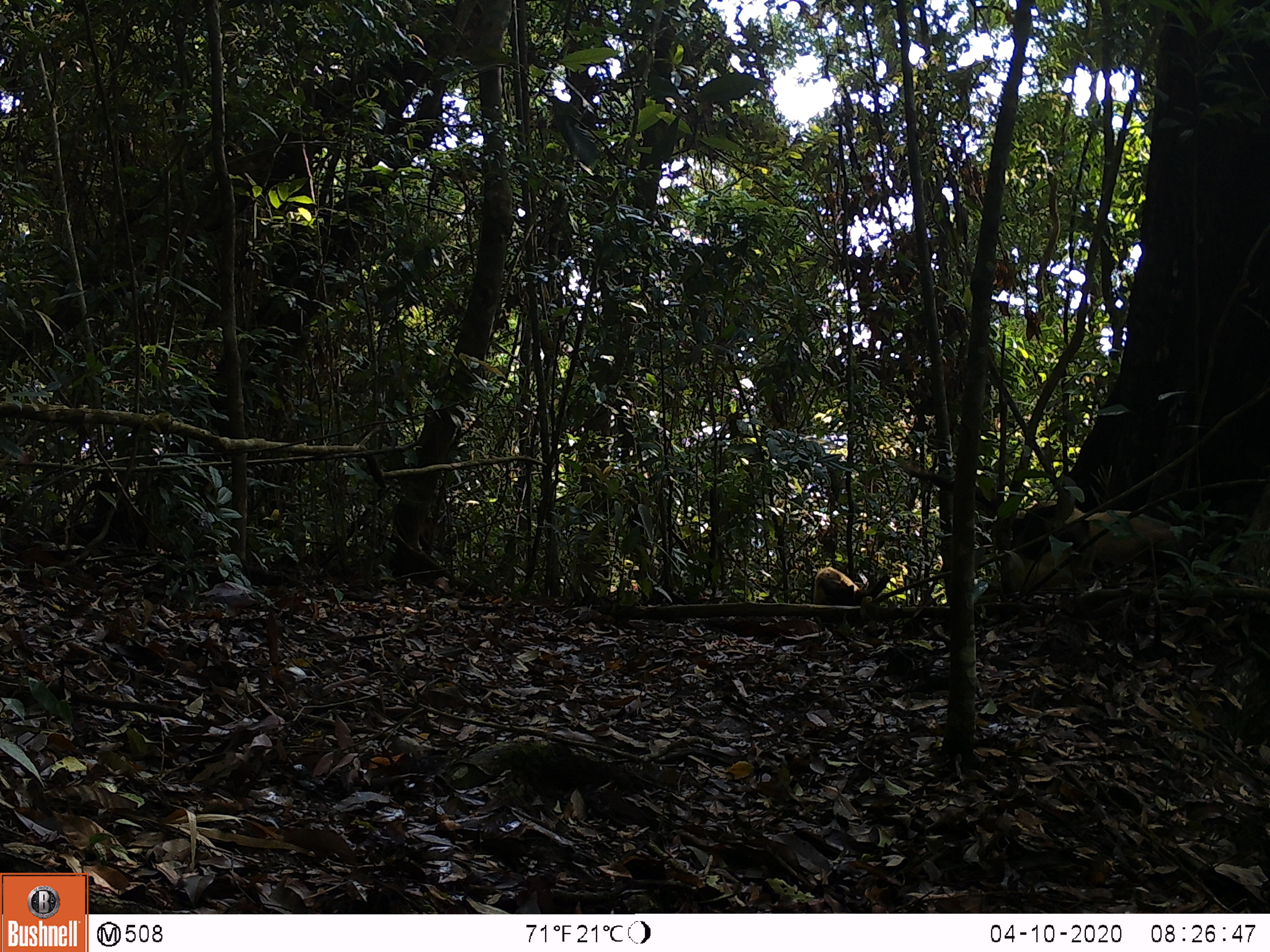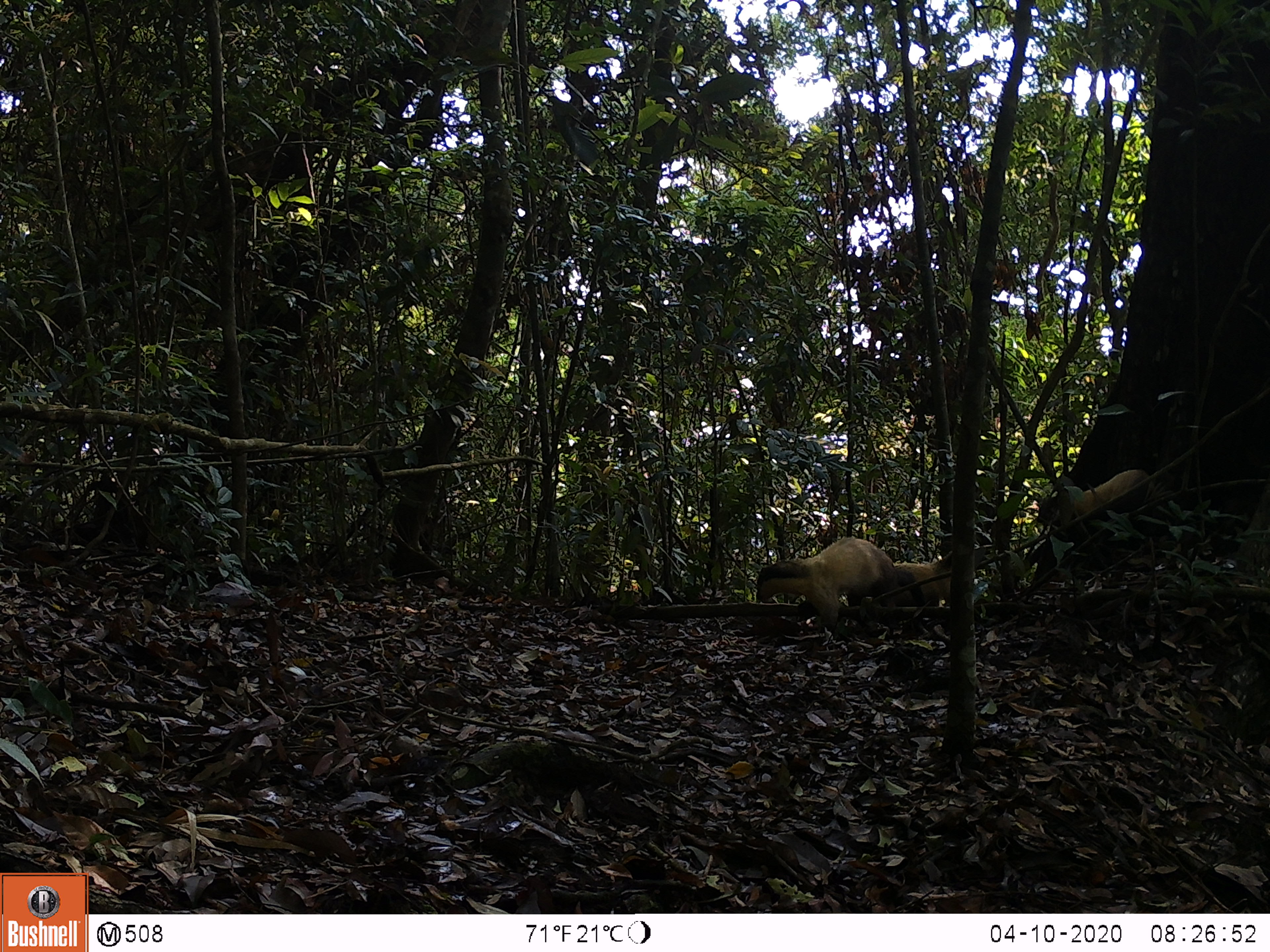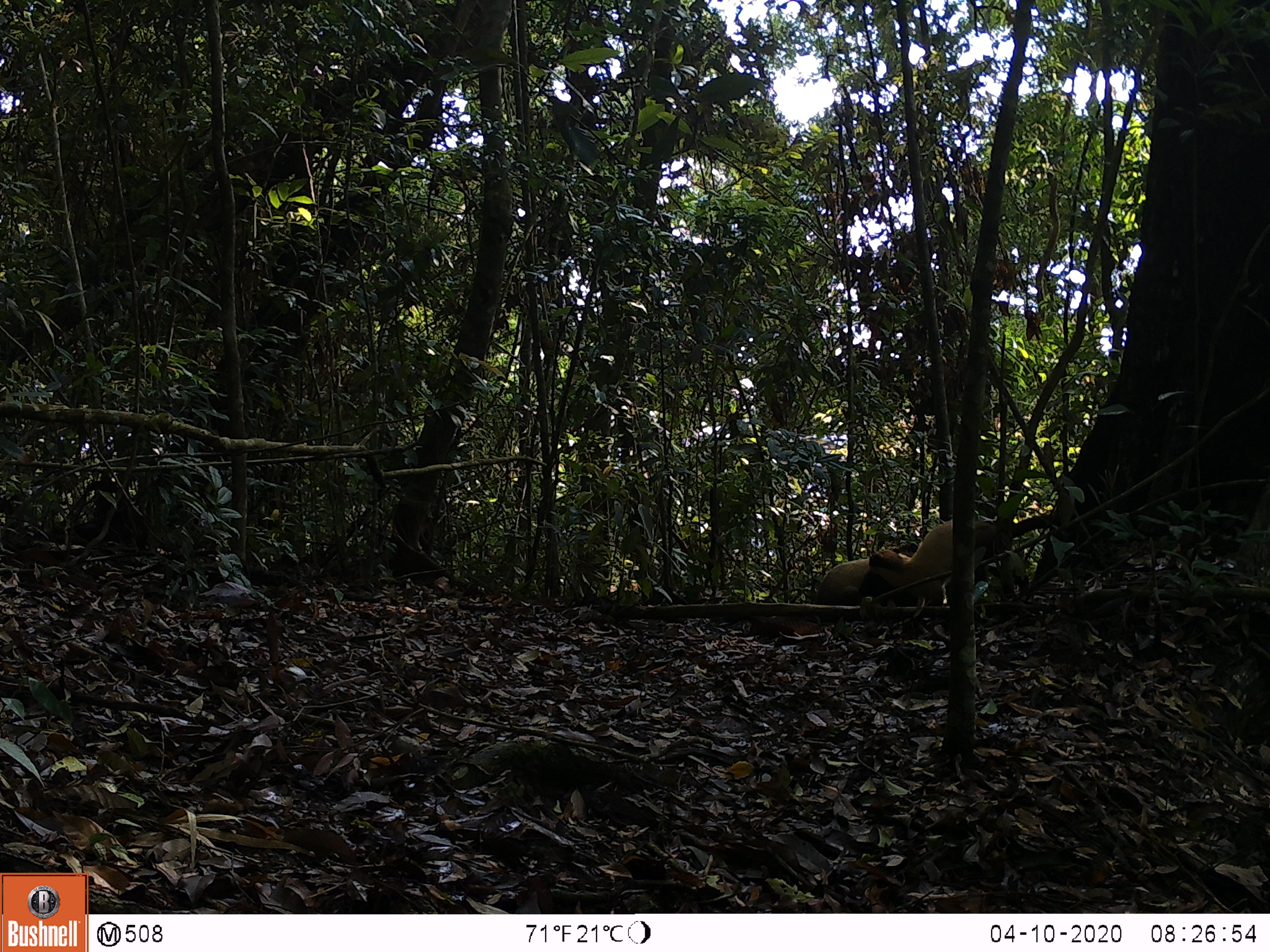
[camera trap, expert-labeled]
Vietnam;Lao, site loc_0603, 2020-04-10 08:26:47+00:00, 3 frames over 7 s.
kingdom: Animalia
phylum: Chordata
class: Mammalia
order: Carnivora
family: Mustelidae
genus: Martes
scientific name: Martes flavigula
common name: yellow-throated marten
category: yellow throated marten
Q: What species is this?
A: Yellow throated marten (yellow-throated marten) (Martes flavigula).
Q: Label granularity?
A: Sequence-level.